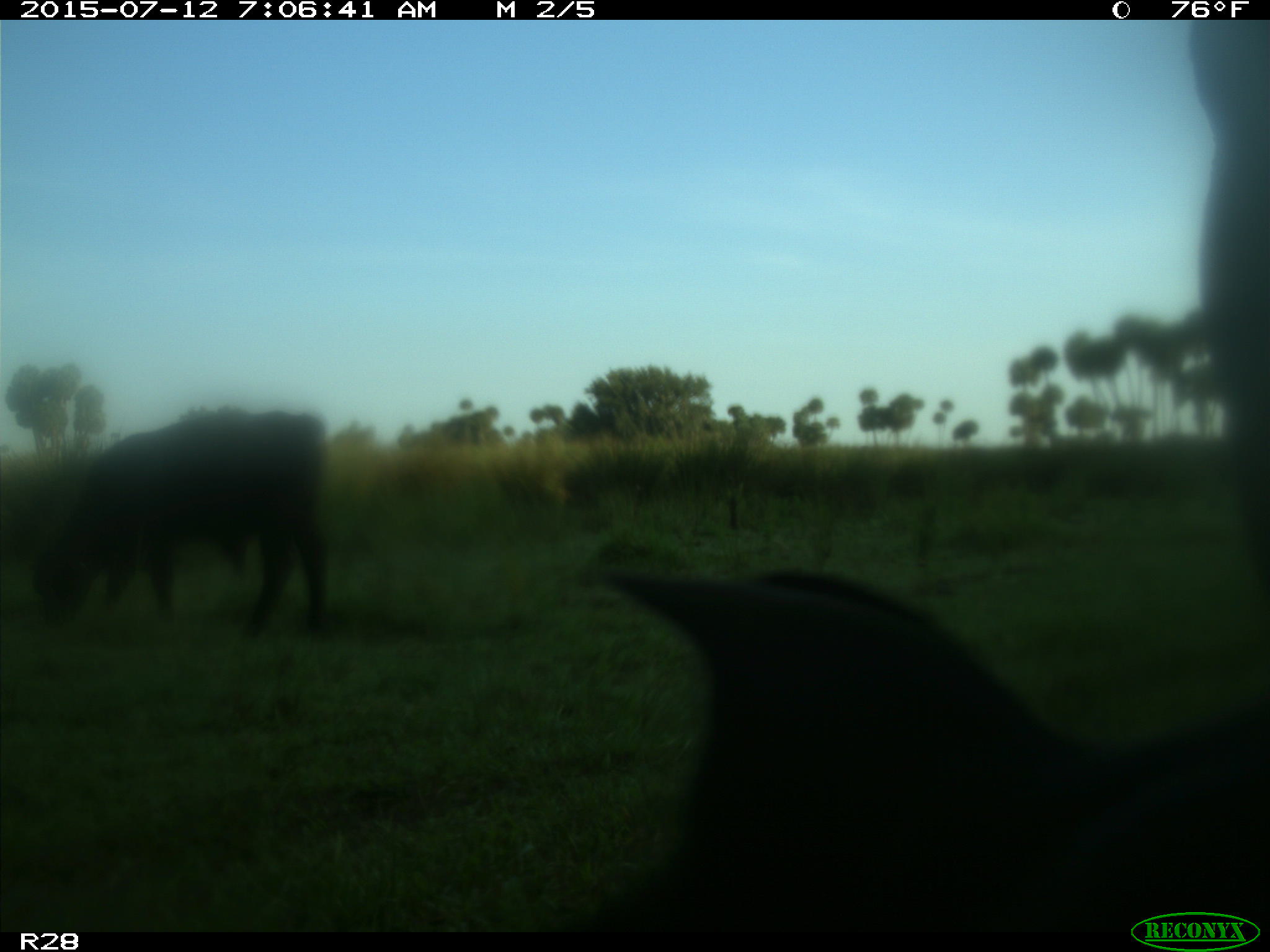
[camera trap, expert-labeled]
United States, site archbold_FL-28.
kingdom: Animalia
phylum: Chordata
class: Mammalia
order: Artiodactyla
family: Bovidae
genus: Bos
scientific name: Bos taurus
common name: domestic cow